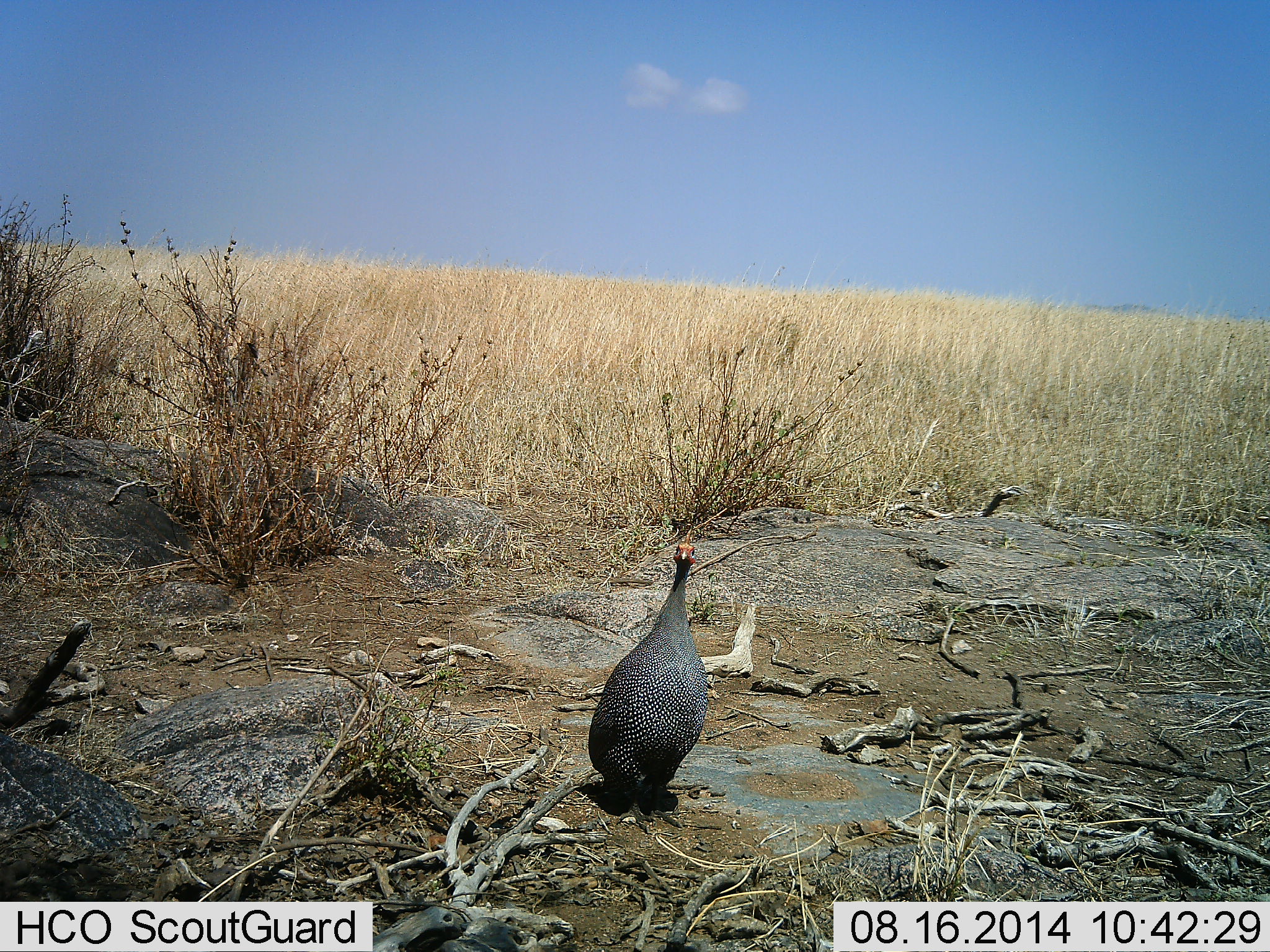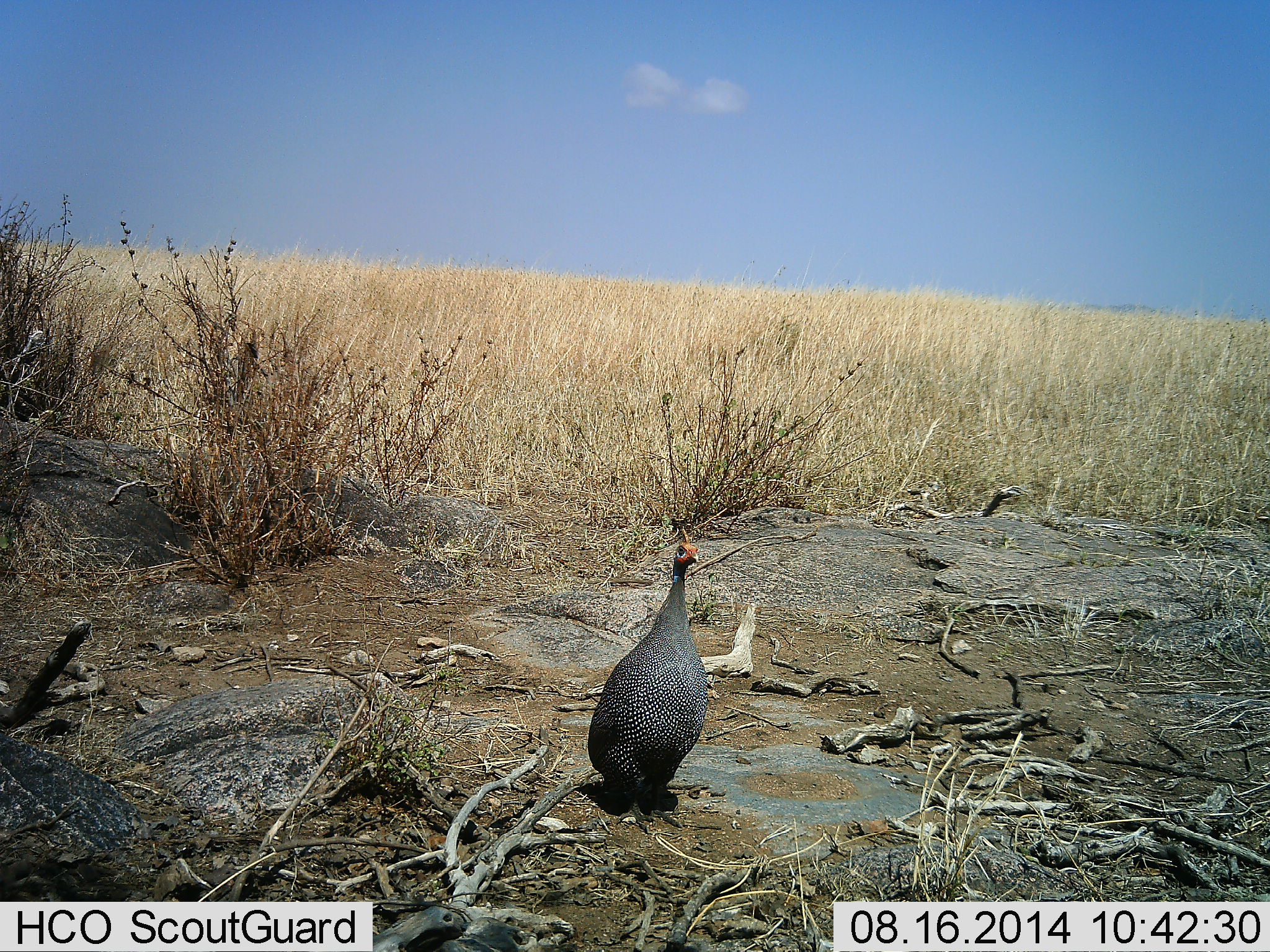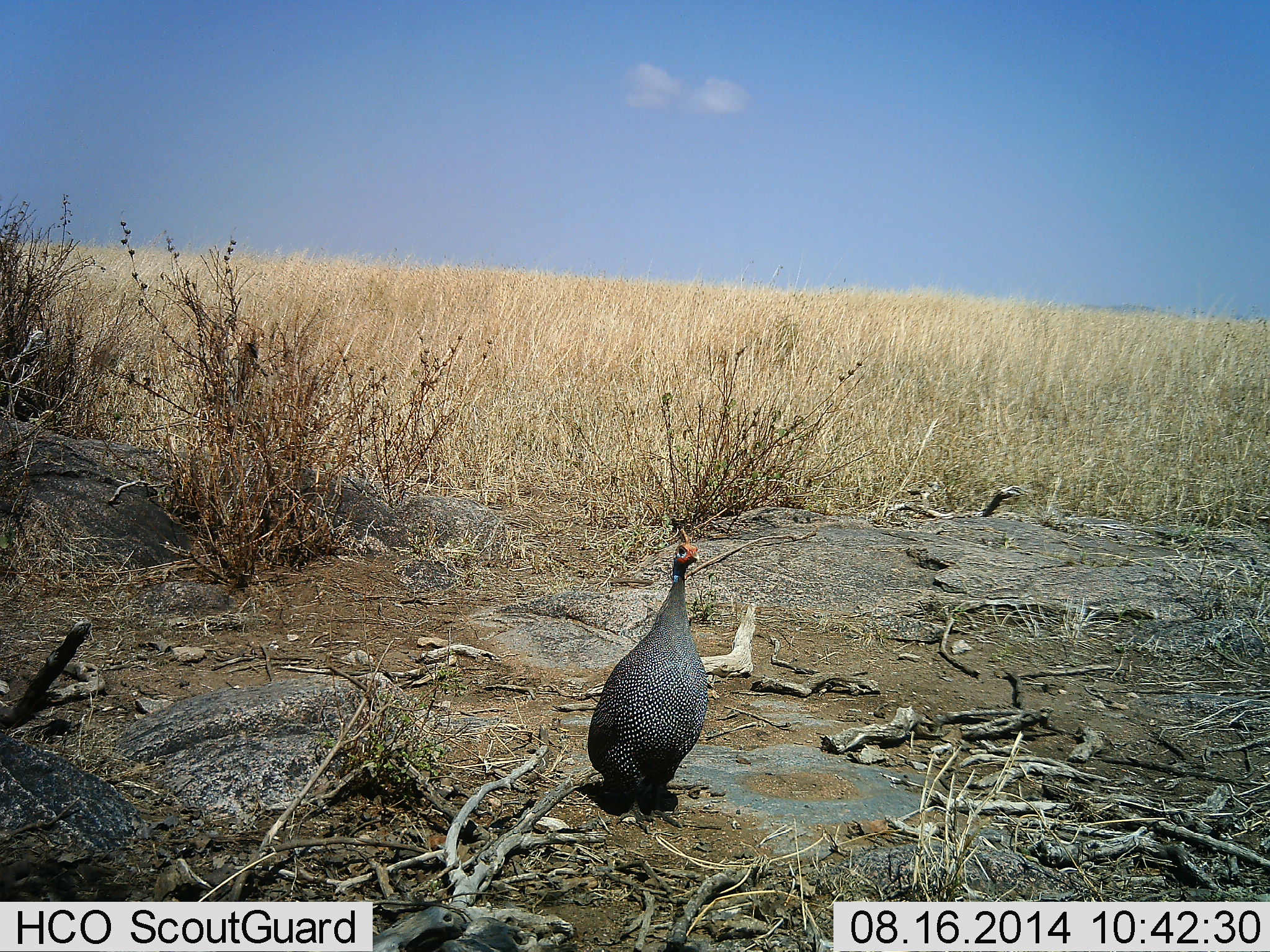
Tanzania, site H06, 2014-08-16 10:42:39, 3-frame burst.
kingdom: Animalia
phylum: Chordata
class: Aves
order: Galliformes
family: Numididae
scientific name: Numididae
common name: guinea fowl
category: guineafowl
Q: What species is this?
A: Guineafowl (guinea fowl) (Numididae).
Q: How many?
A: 1.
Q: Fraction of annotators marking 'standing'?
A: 90%.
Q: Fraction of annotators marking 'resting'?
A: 0%.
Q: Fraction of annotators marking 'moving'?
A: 10%.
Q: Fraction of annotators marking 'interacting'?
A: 0%.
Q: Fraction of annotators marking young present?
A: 0%.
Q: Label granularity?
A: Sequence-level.